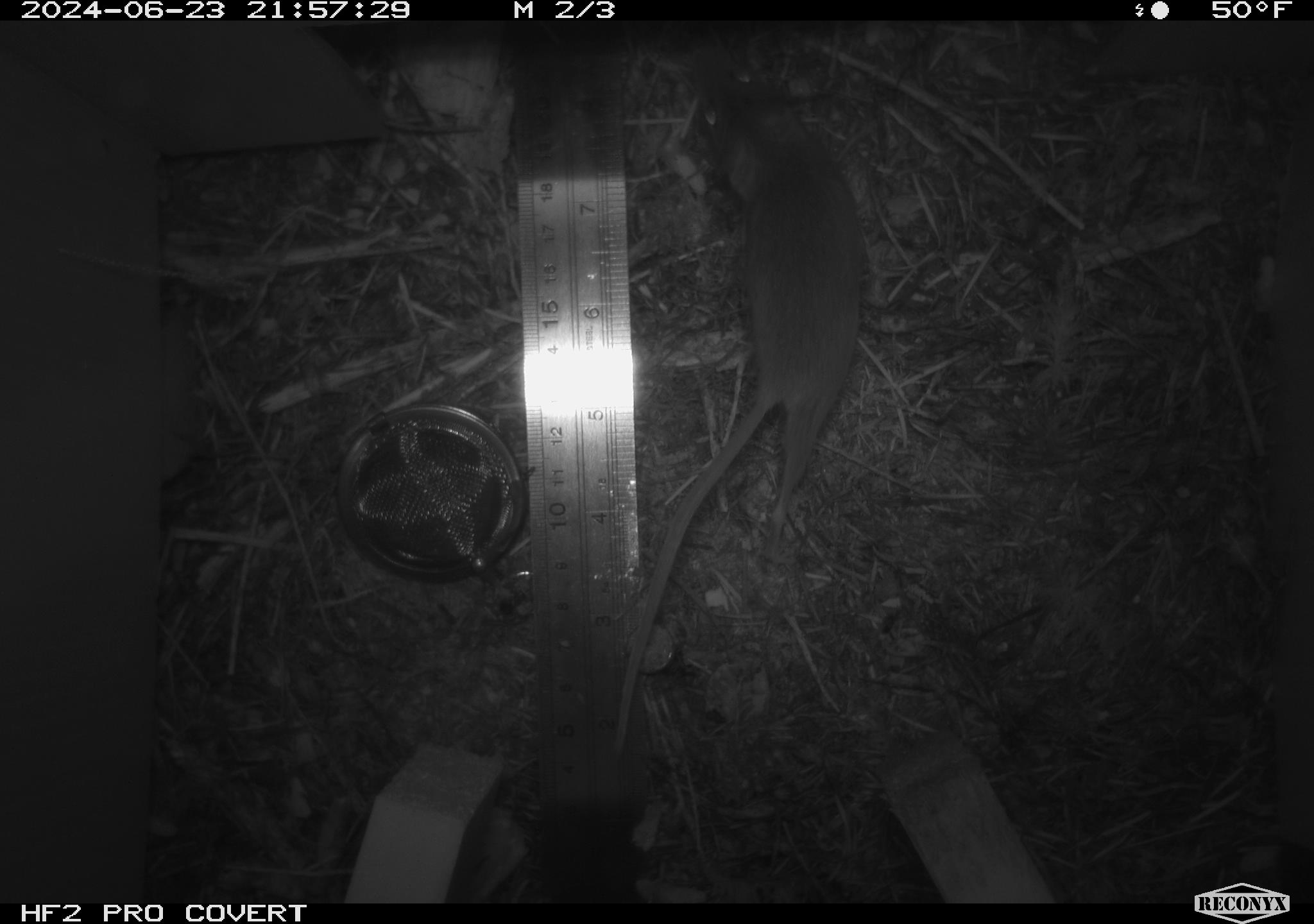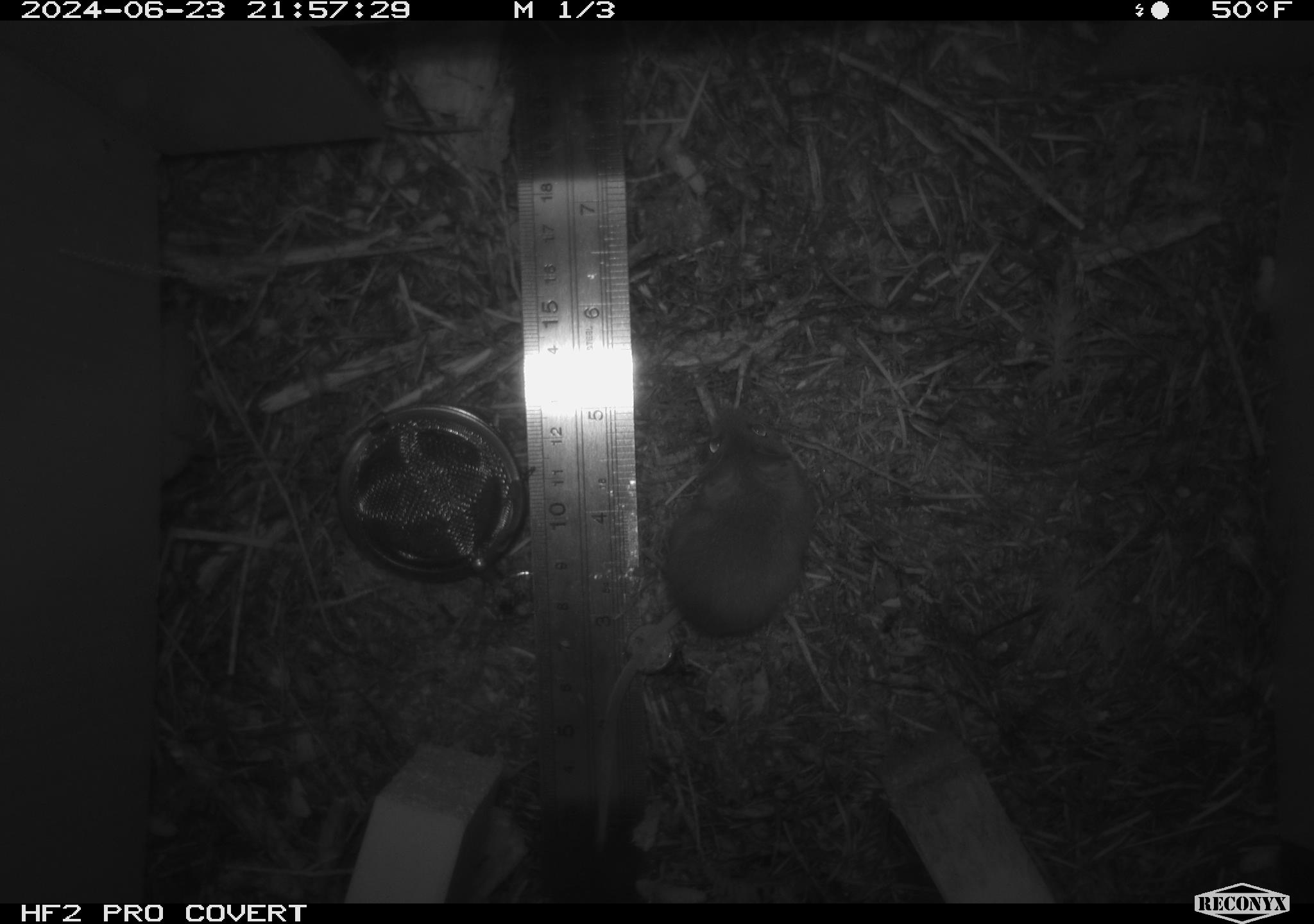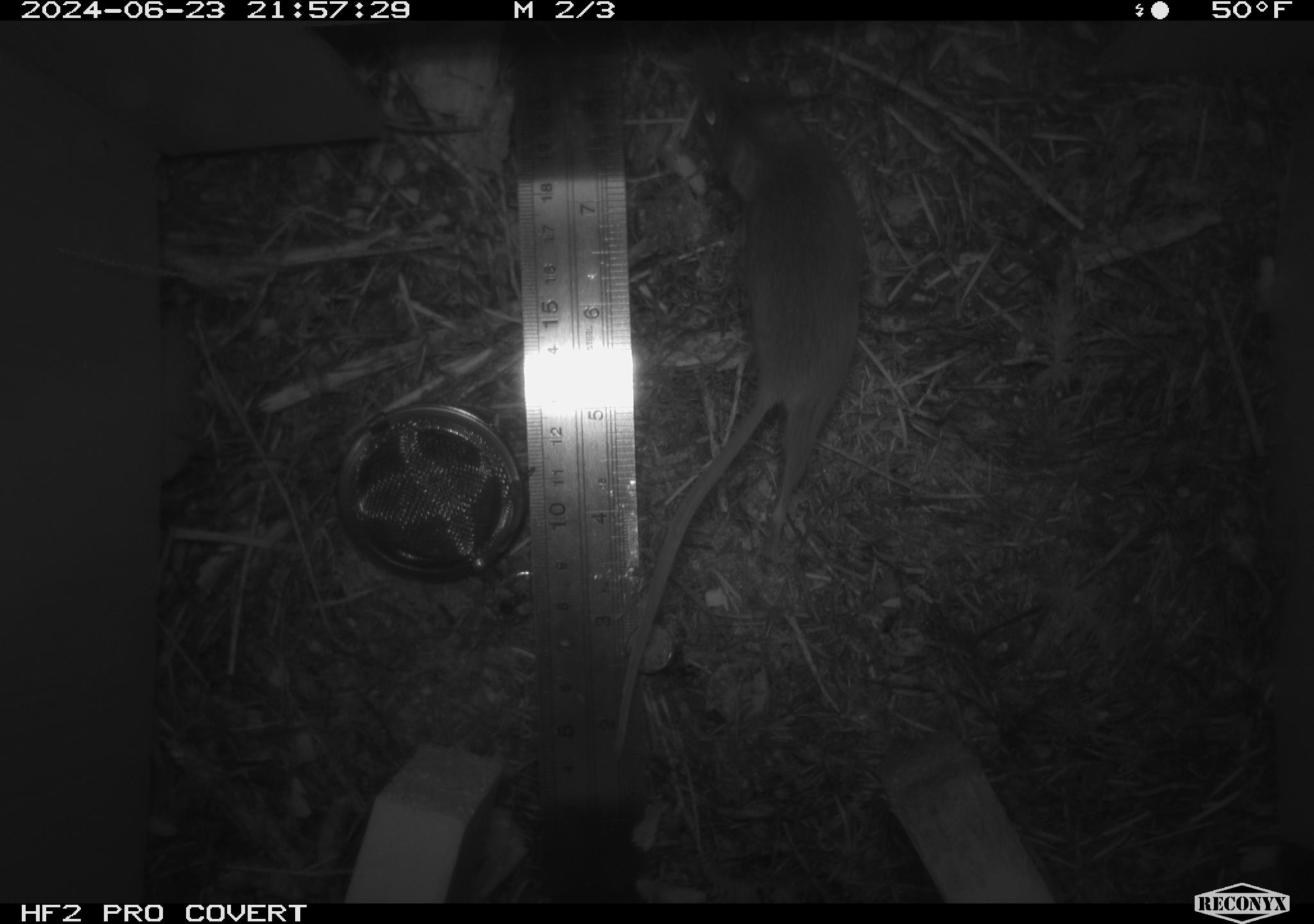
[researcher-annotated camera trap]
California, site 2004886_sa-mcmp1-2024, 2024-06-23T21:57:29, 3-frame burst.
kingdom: Animalia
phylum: Chordata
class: Mammalia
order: Rodentia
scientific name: Rodentia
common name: mouse species